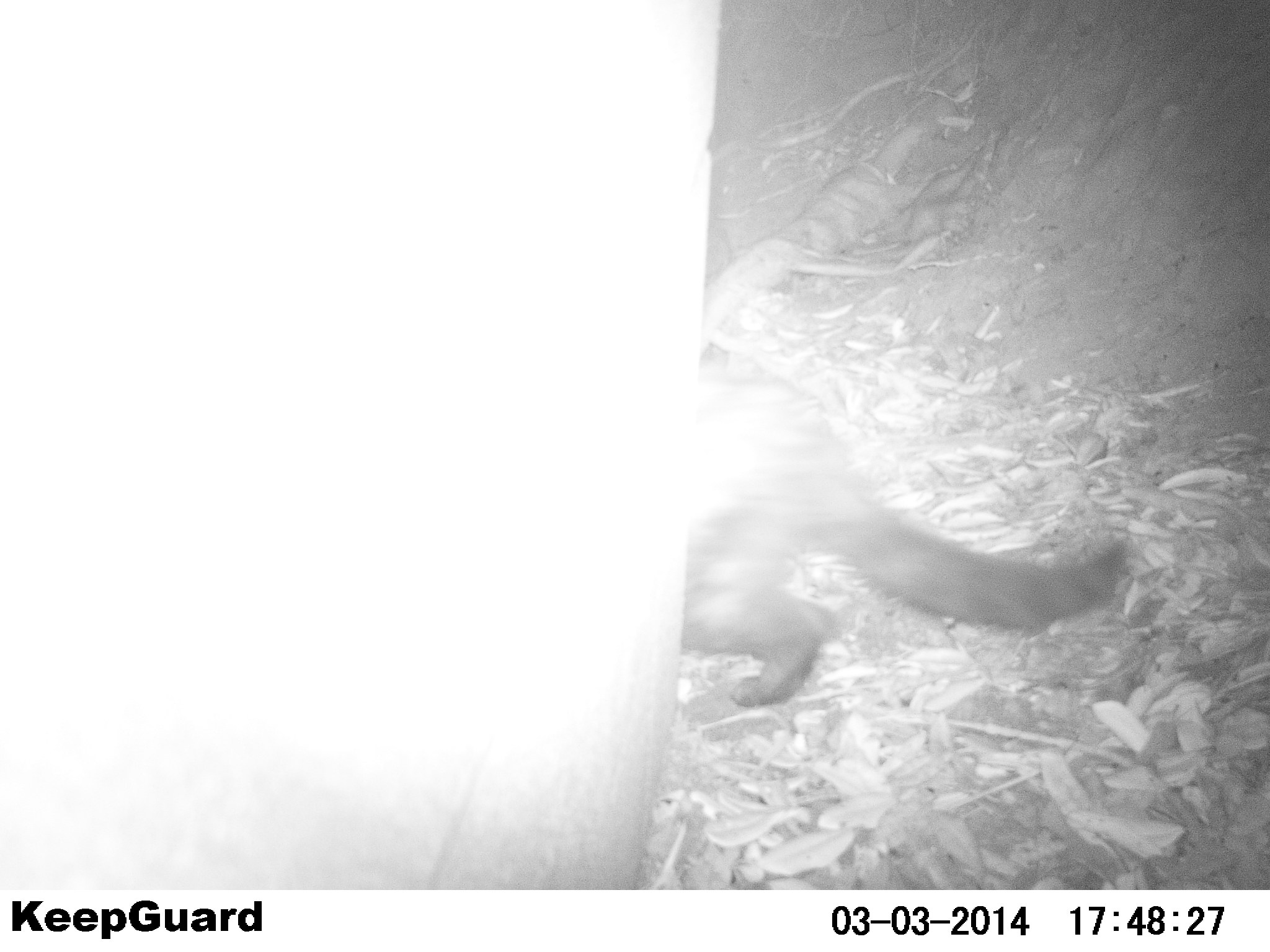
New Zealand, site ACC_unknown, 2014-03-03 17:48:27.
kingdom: Animalia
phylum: Chordata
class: Mammalia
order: Carnivora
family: Felidae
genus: Felis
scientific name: Felis catus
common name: domestic cat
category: cat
Cat (domestic cat) (Felis catus).